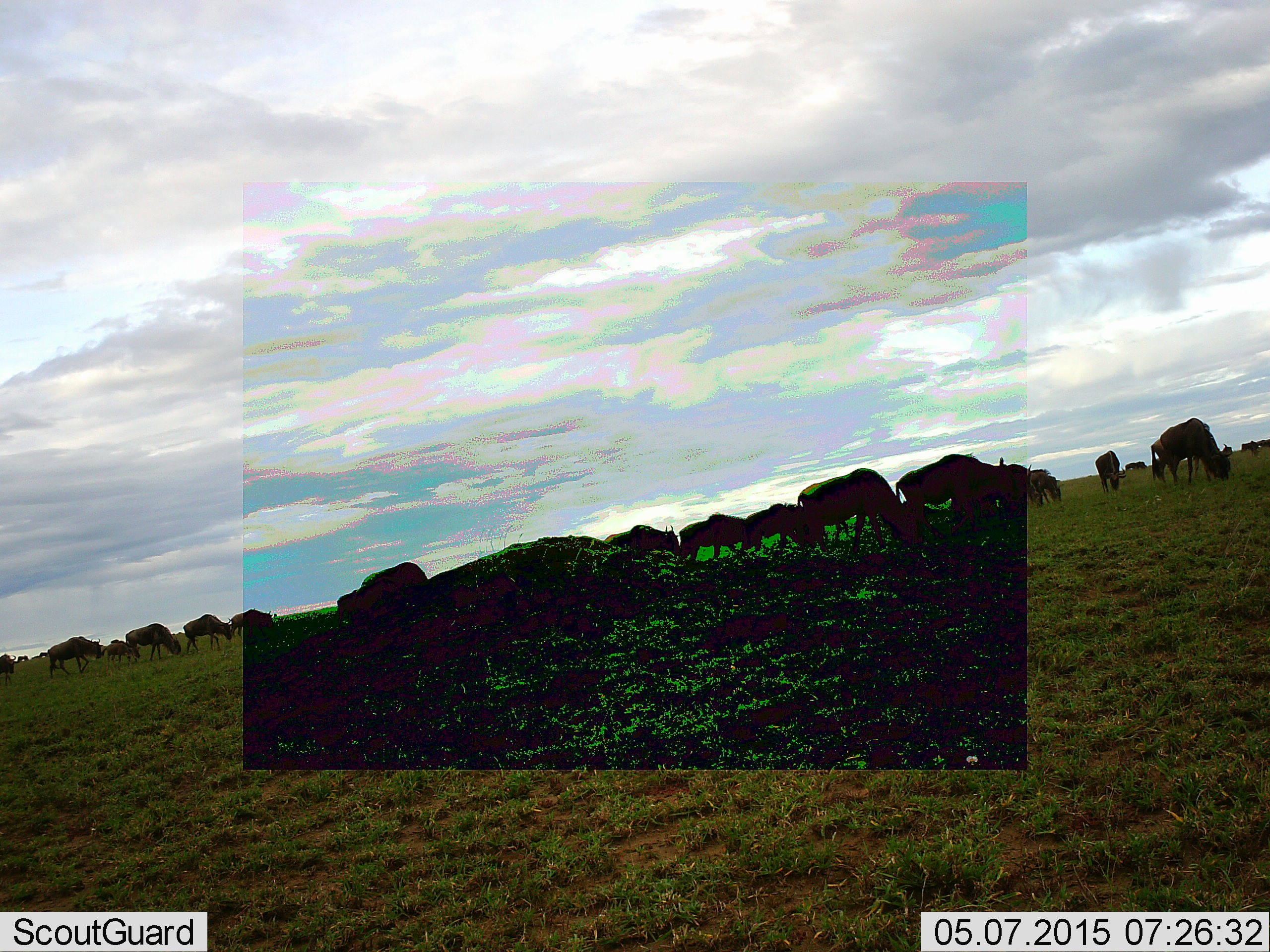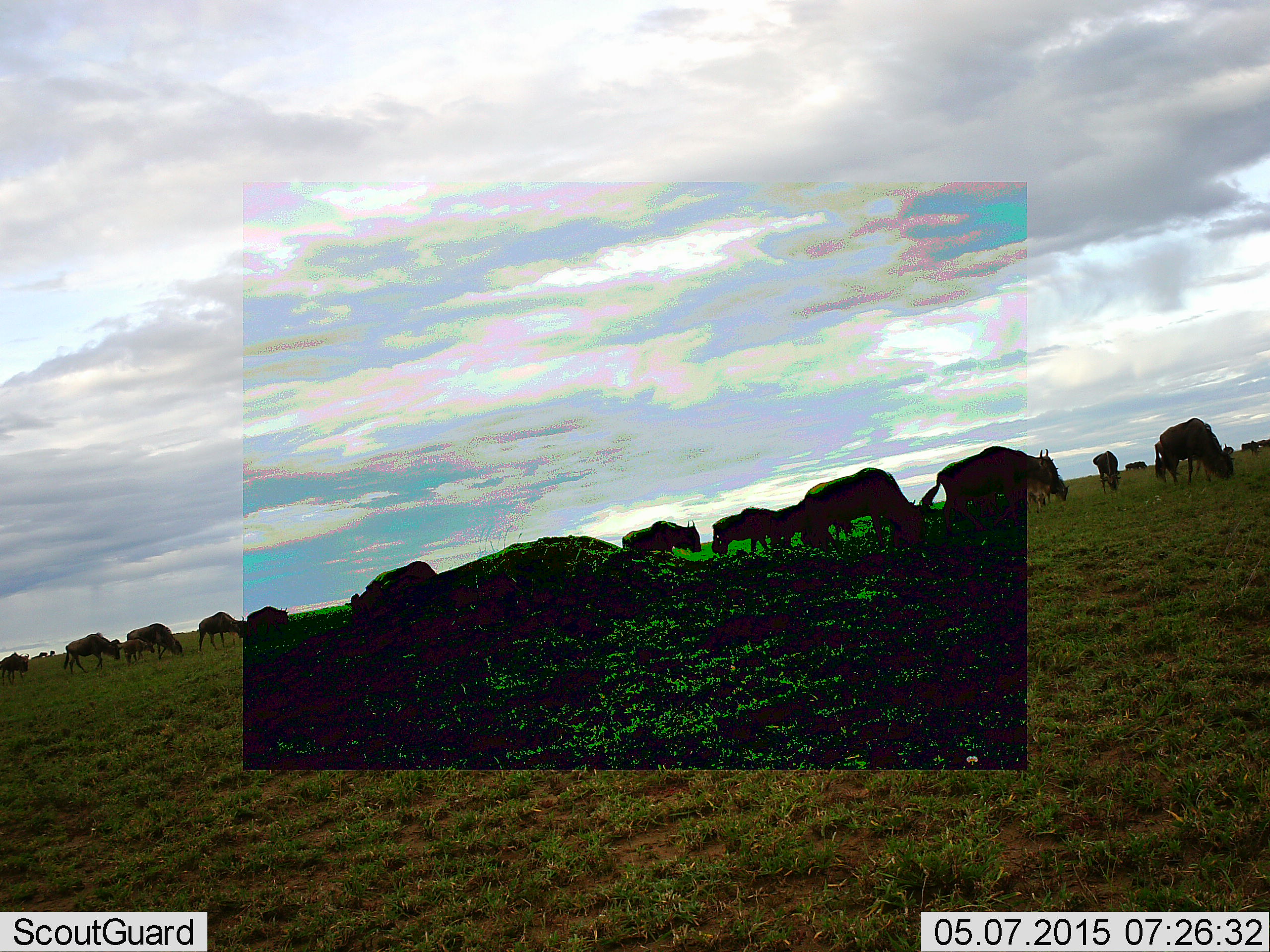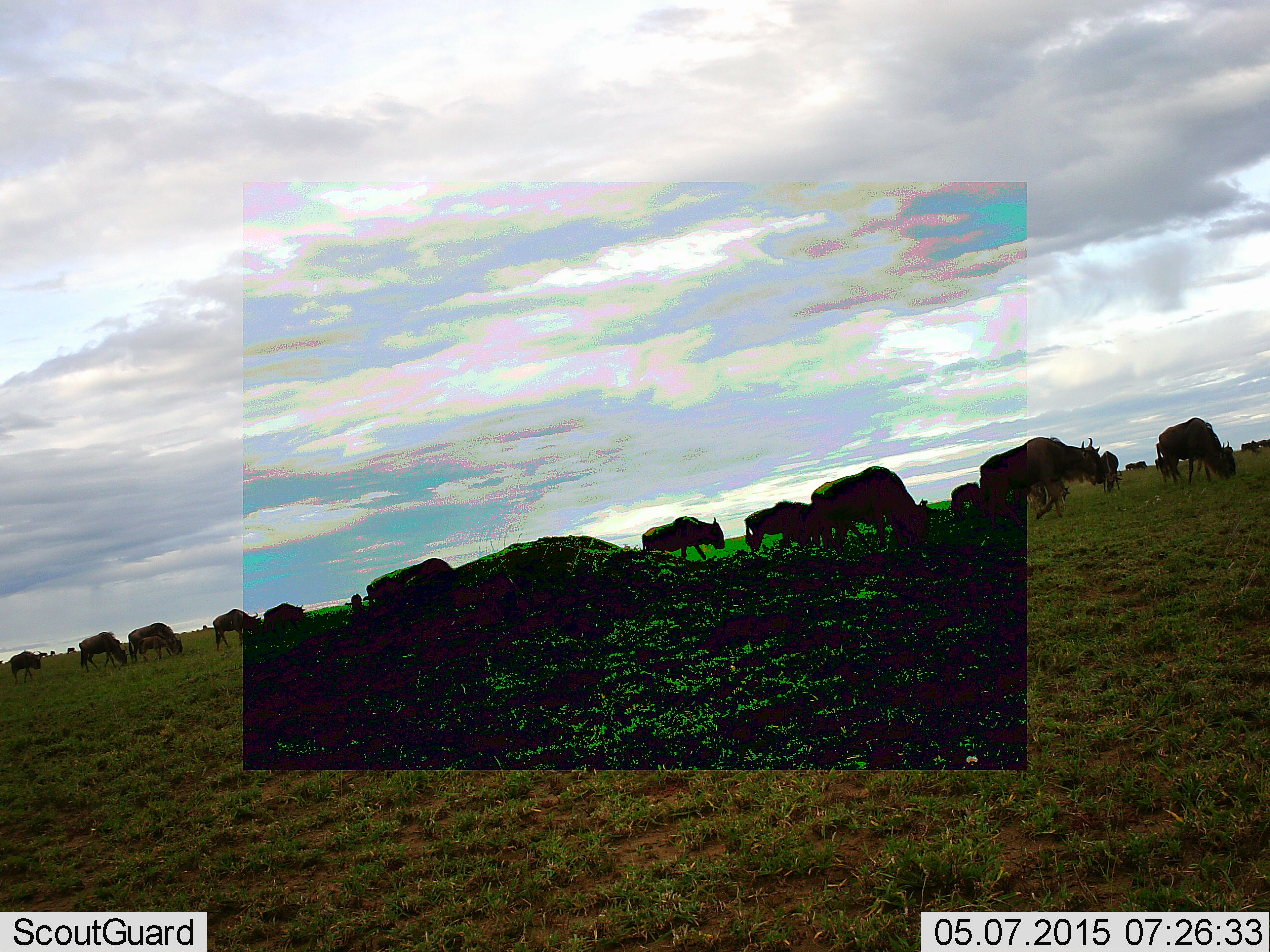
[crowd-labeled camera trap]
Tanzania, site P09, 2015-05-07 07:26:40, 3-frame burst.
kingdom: Animalia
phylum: Chordata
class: Mammalia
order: Artiodactyla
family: Bovidae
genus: Connochaetes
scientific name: Connochaetes taurinus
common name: blue wildebeest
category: wildebeest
Wildebeest (blue wildebeest) (Connochaetes taurinus), count 11-50. Behavior (volunteer vote fractions): standing 20%, resting 0%, moving 80%, interacting 0%. Young present (vote fraction): 40%. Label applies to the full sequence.